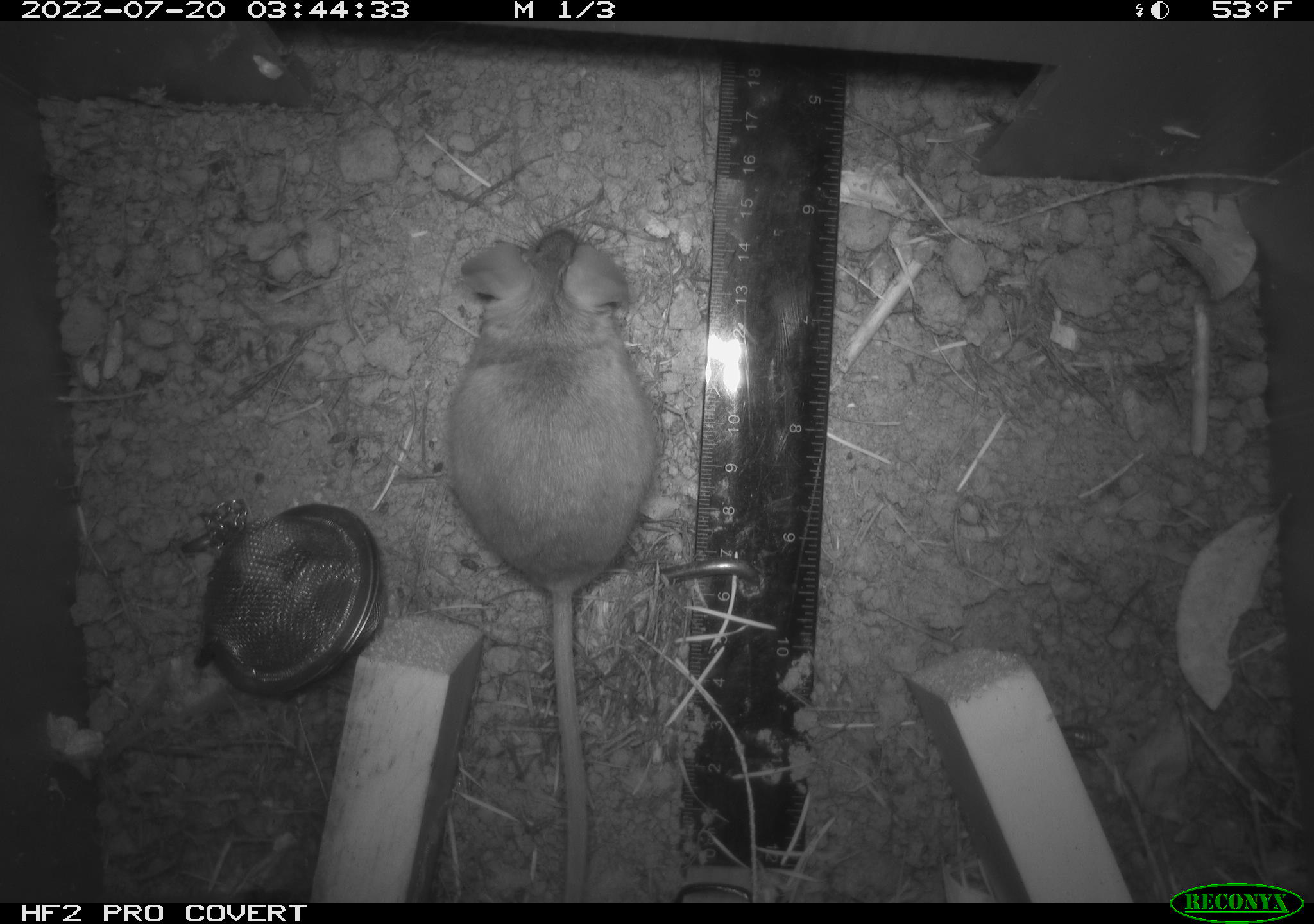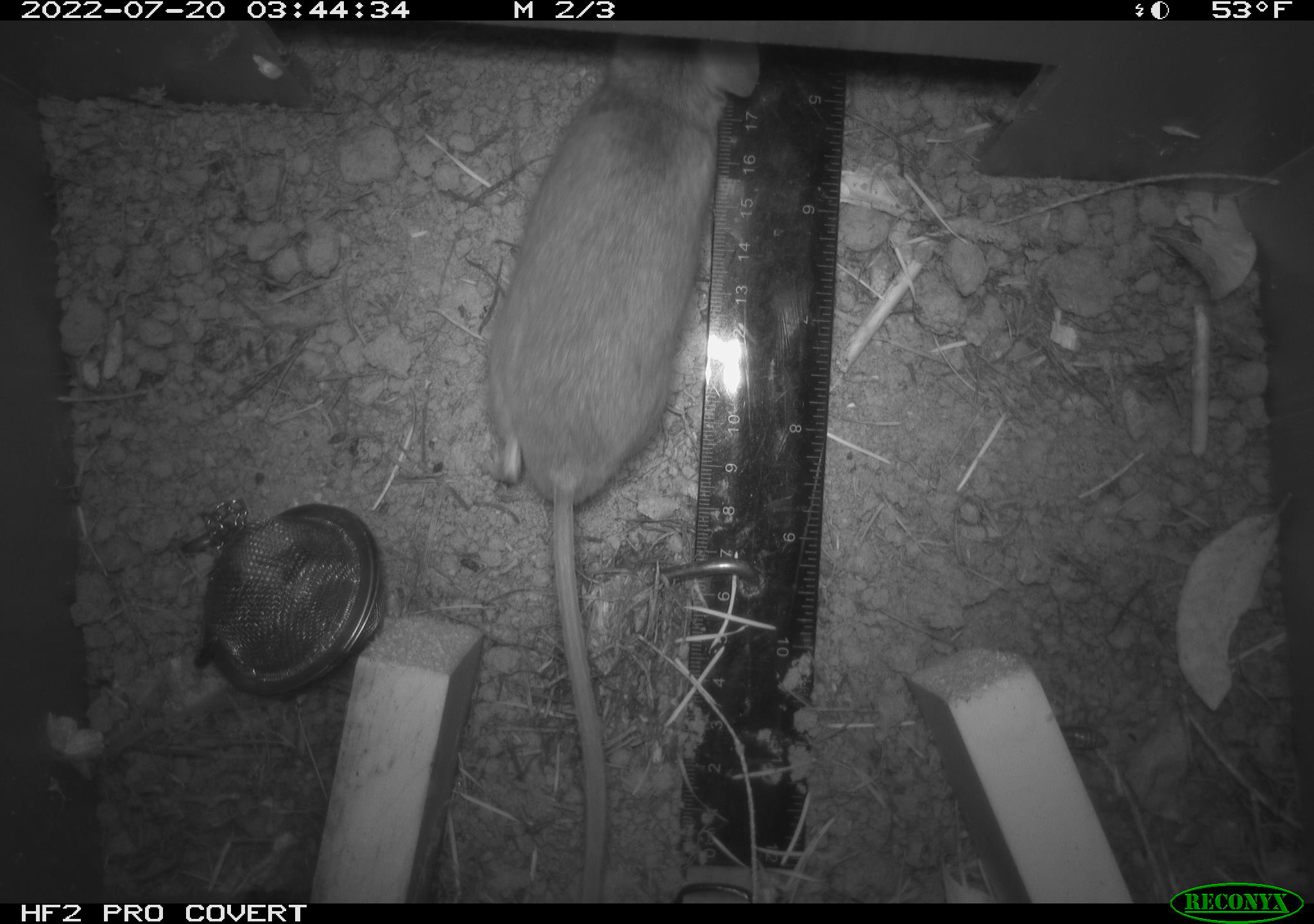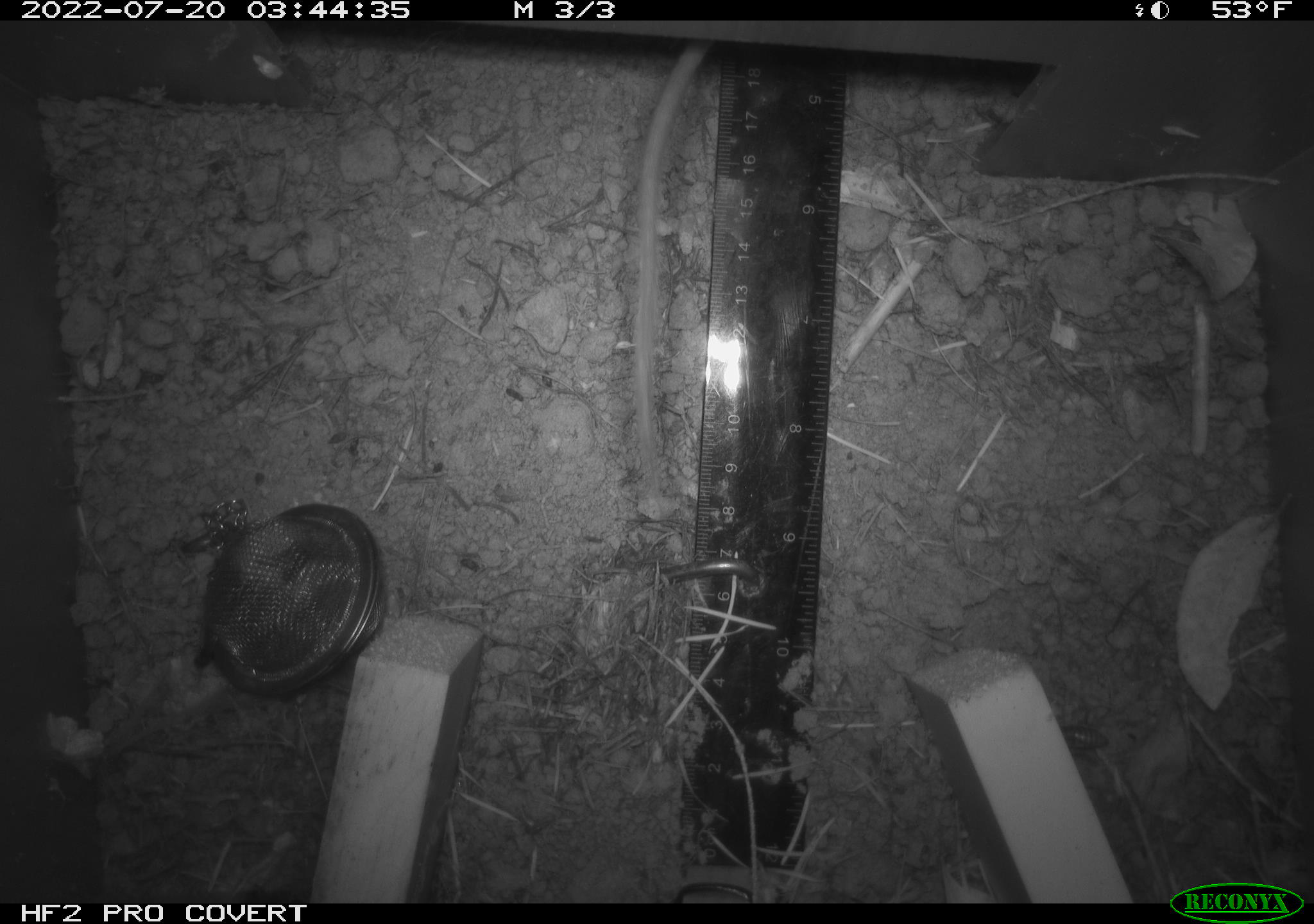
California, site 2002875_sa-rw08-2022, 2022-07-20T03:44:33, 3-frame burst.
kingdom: Animalia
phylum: Chordata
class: Mammalia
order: Rodentia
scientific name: Rodentia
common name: mouse species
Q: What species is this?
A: Mouse species (Rodentia).